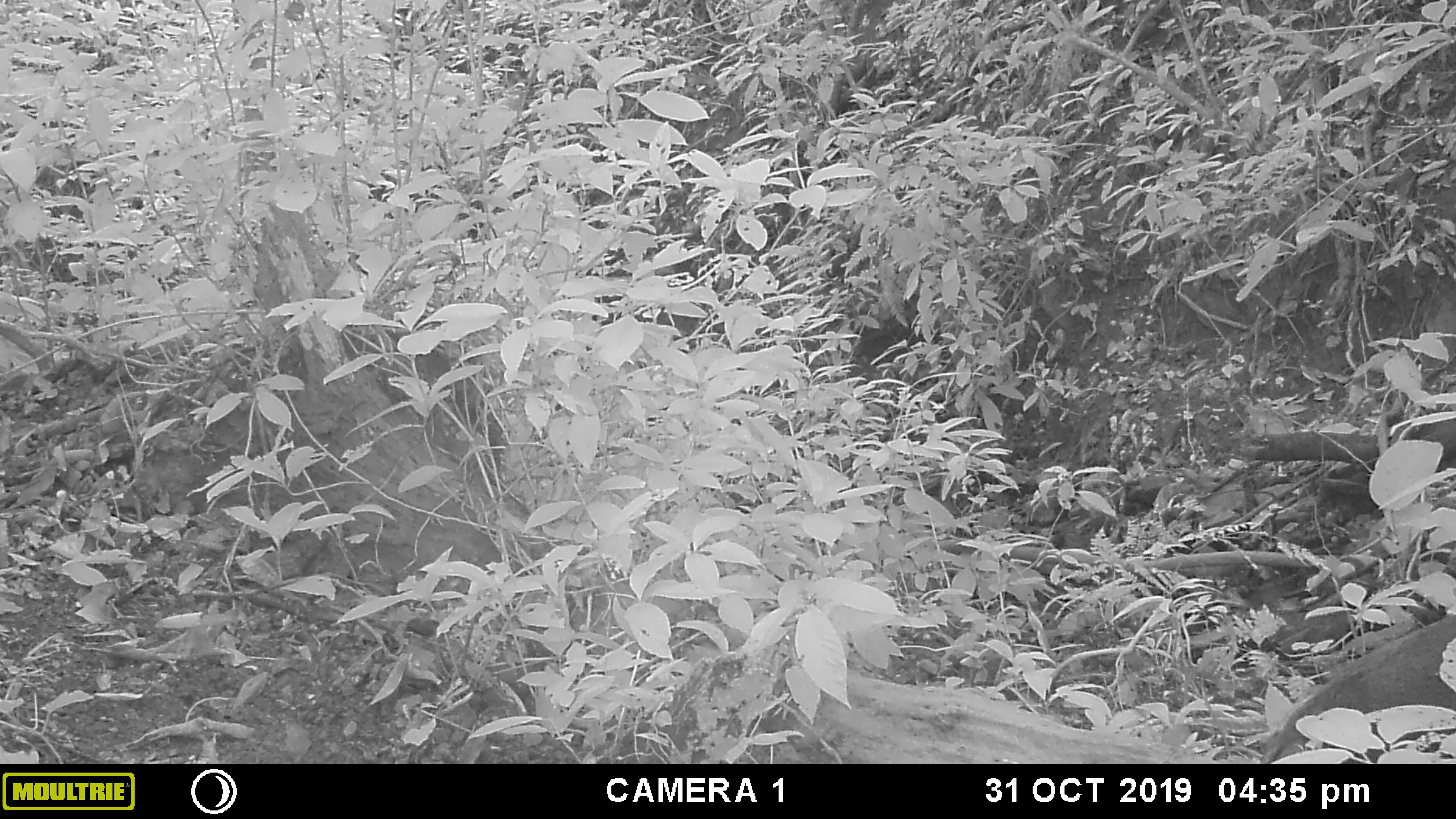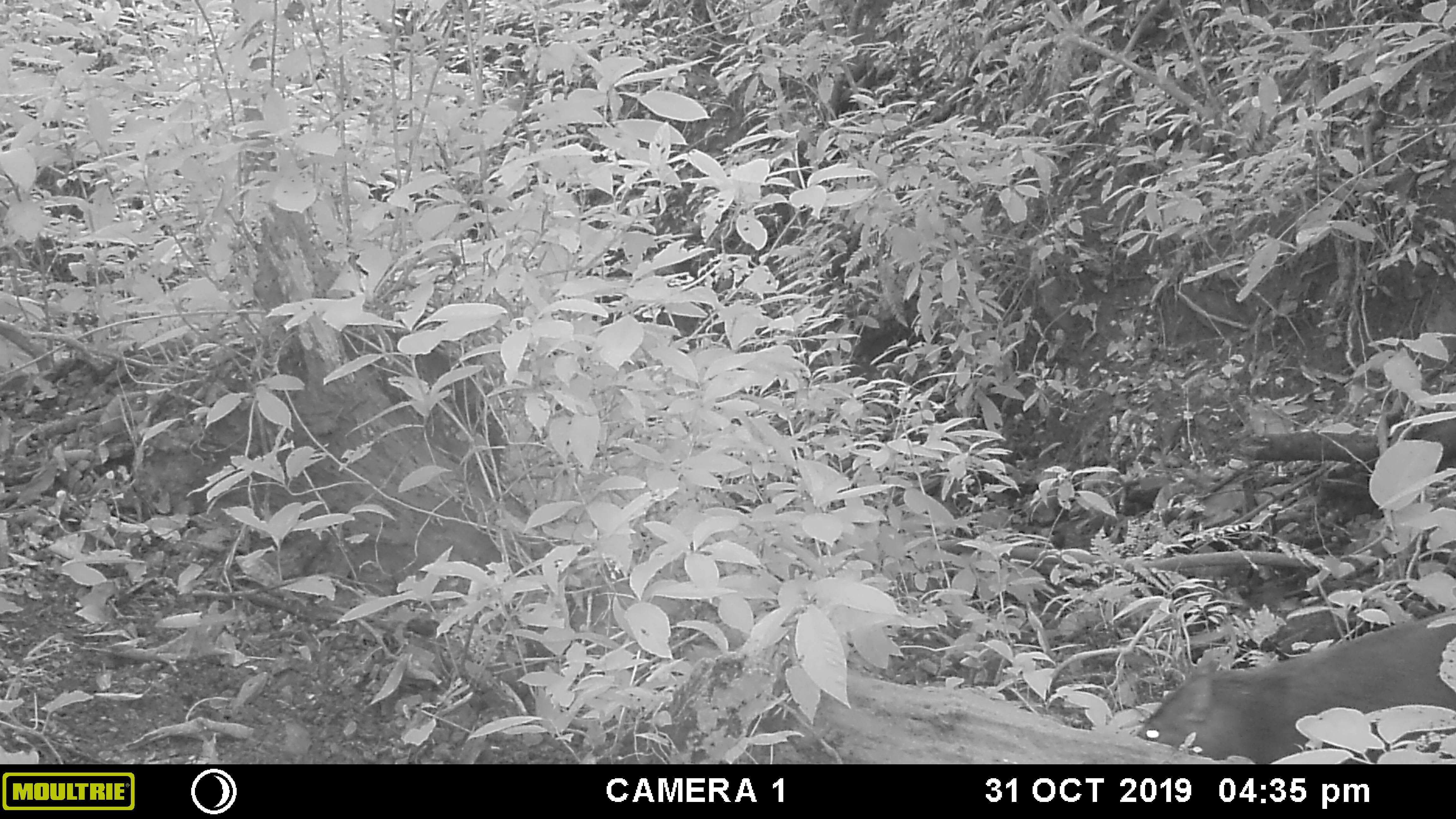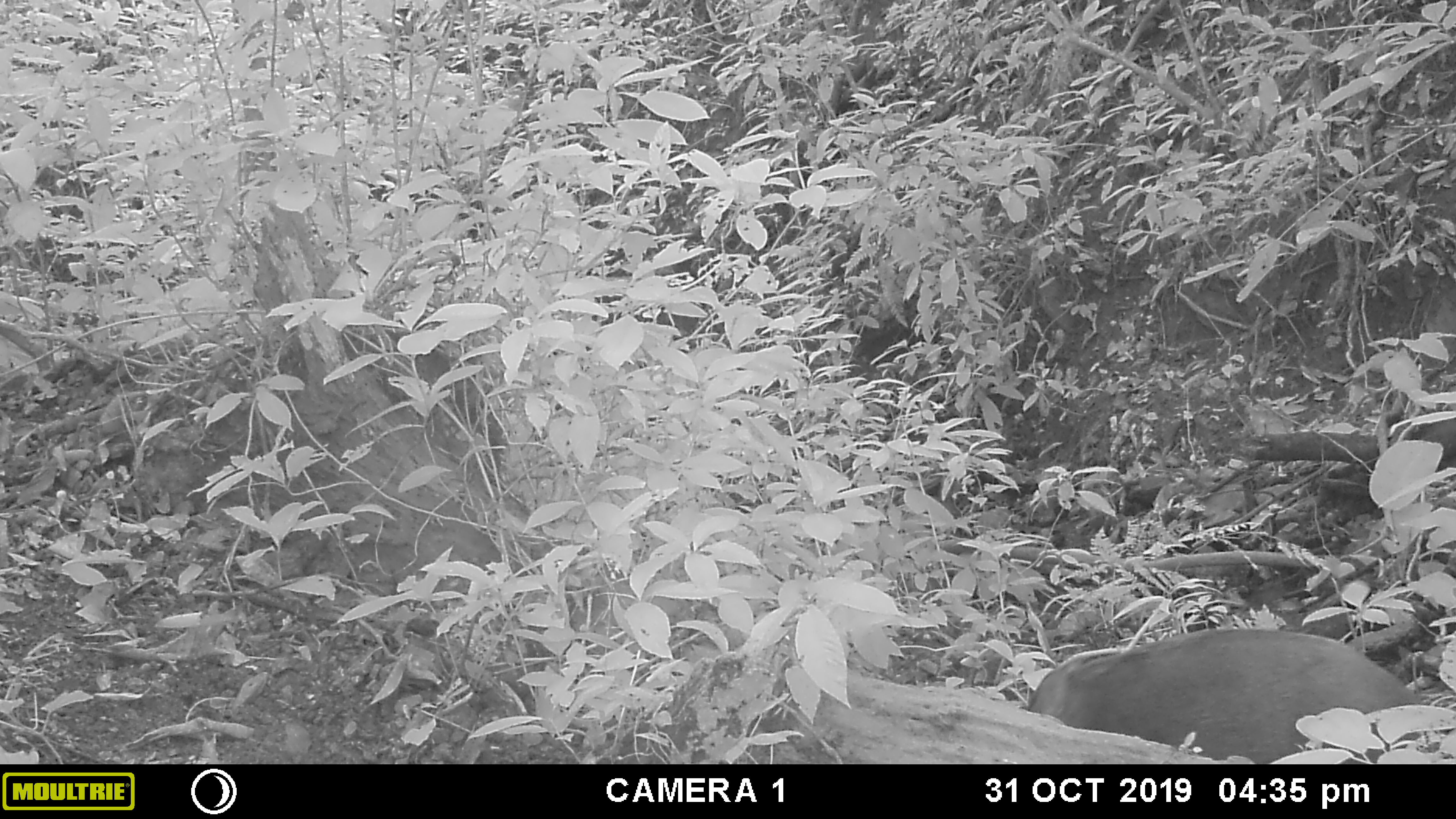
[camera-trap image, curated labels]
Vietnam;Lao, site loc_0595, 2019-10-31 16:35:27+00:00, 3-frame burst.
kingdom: Animalia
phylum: Chordata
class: Mammalia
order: Artiodactyla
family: Suidae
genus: Sus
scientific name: Sus scrofa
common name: eurasian wild pig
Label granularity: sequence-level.